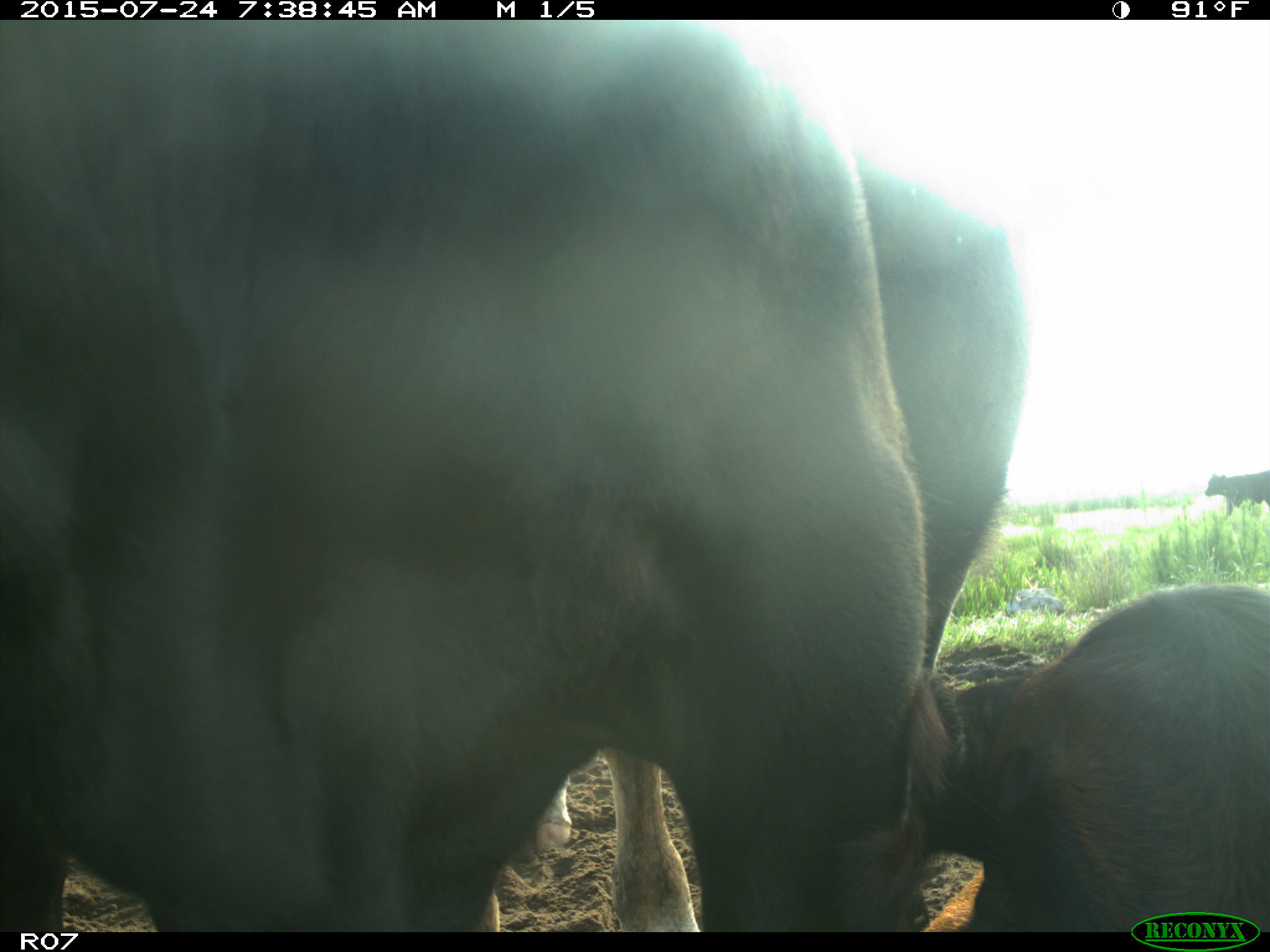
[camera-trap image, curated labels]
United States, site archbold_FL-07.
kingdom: Animalia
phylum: Chordata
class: Mammalia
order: Artiodactyla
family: Bovidae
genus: Bos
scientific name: Bos taurus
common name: domestic cow